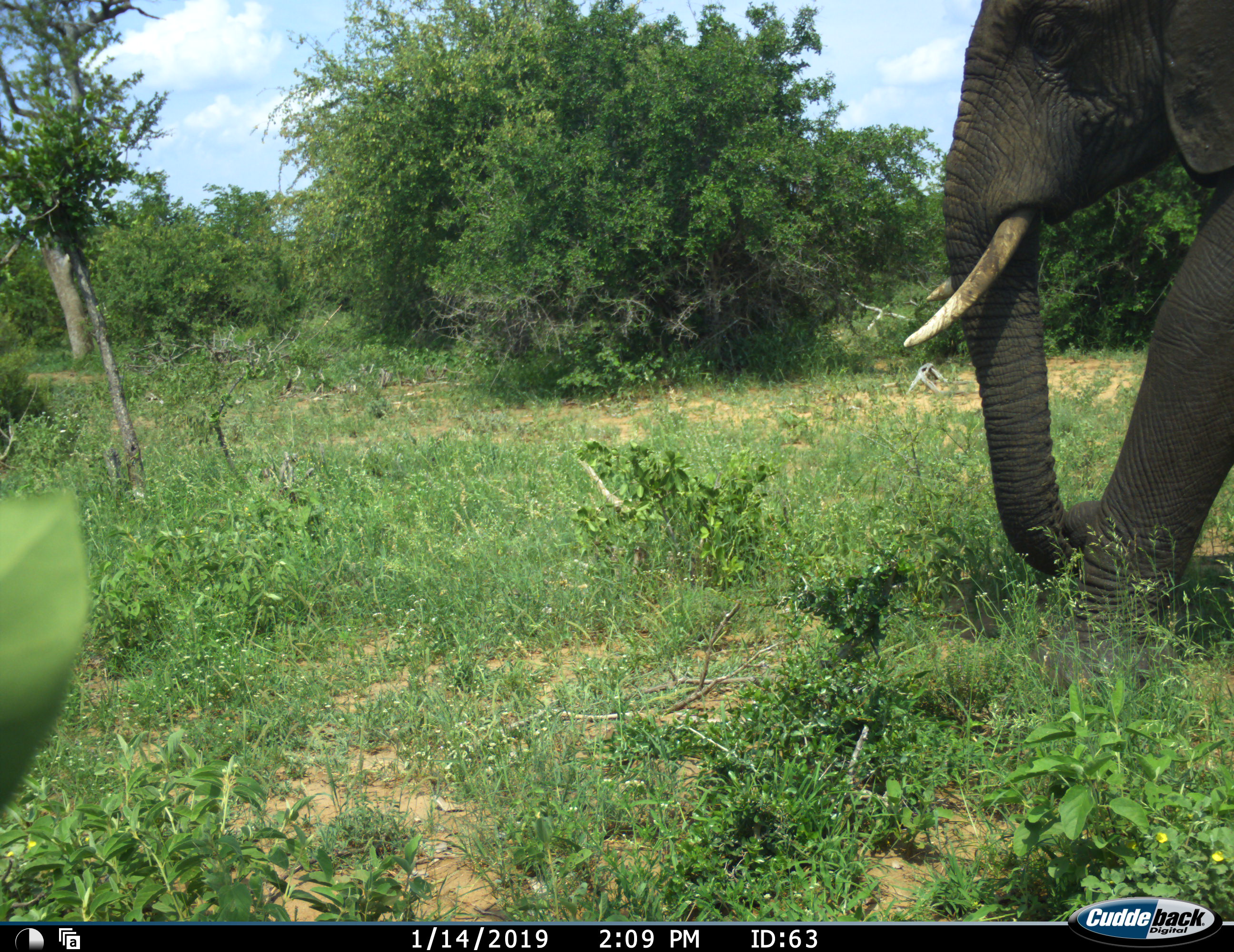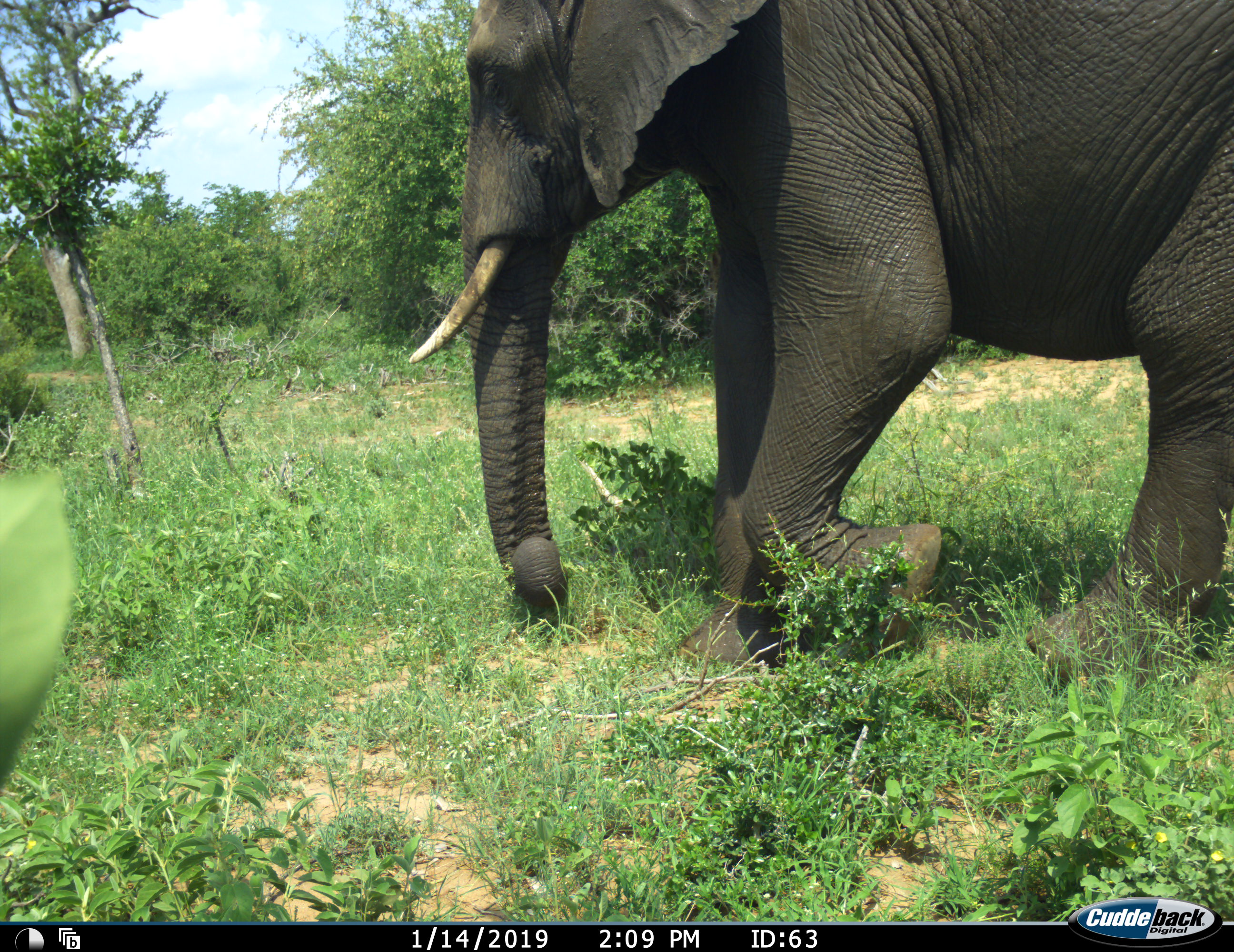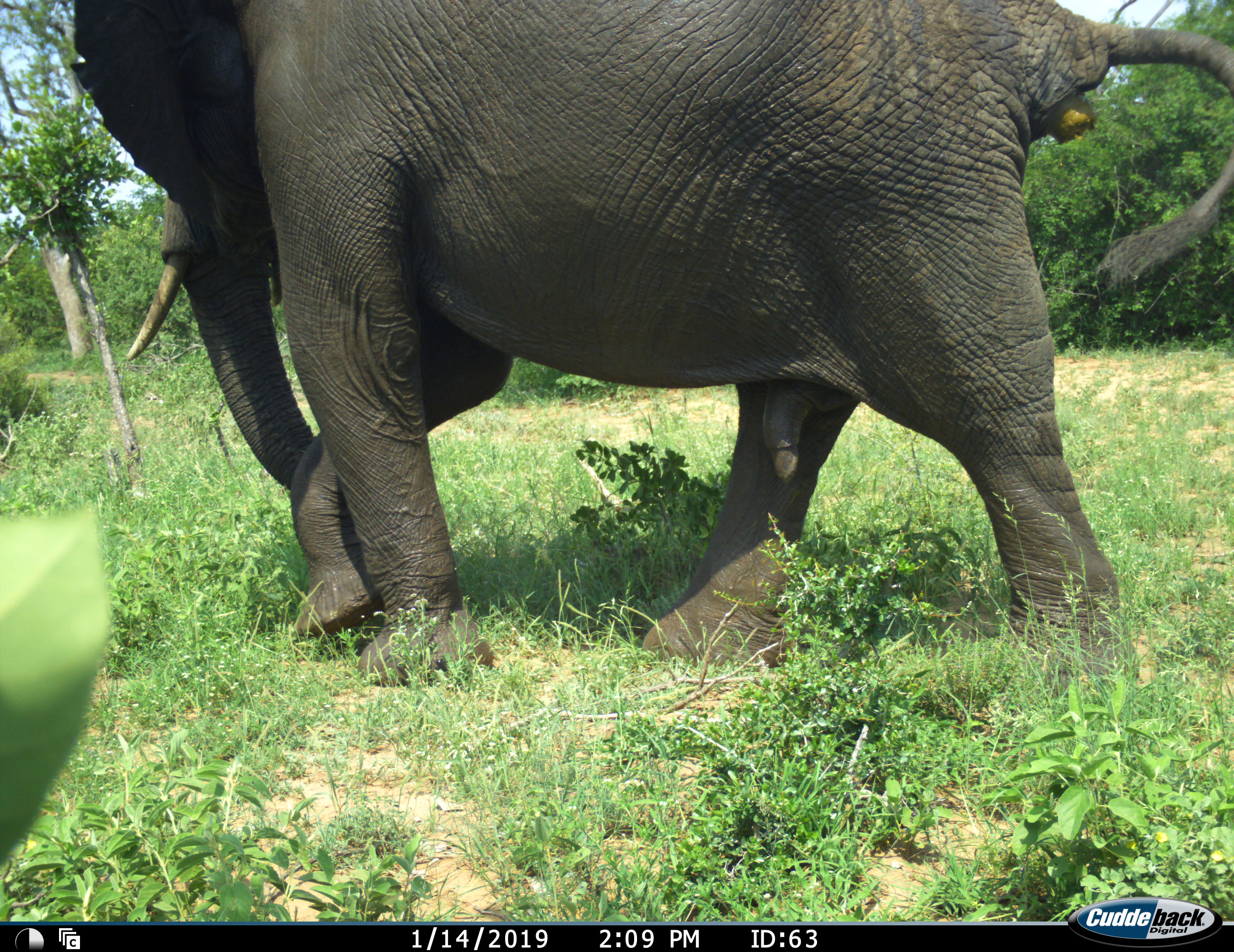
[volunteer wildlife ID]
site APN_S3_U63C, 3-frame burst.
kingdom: Animalia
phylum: Chordata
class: Mammalia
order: Proboscidea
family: Elephantidae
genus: Loxodonta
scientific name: Loxodonta africana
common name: african bush elephant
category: elephant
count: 1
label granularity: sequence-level